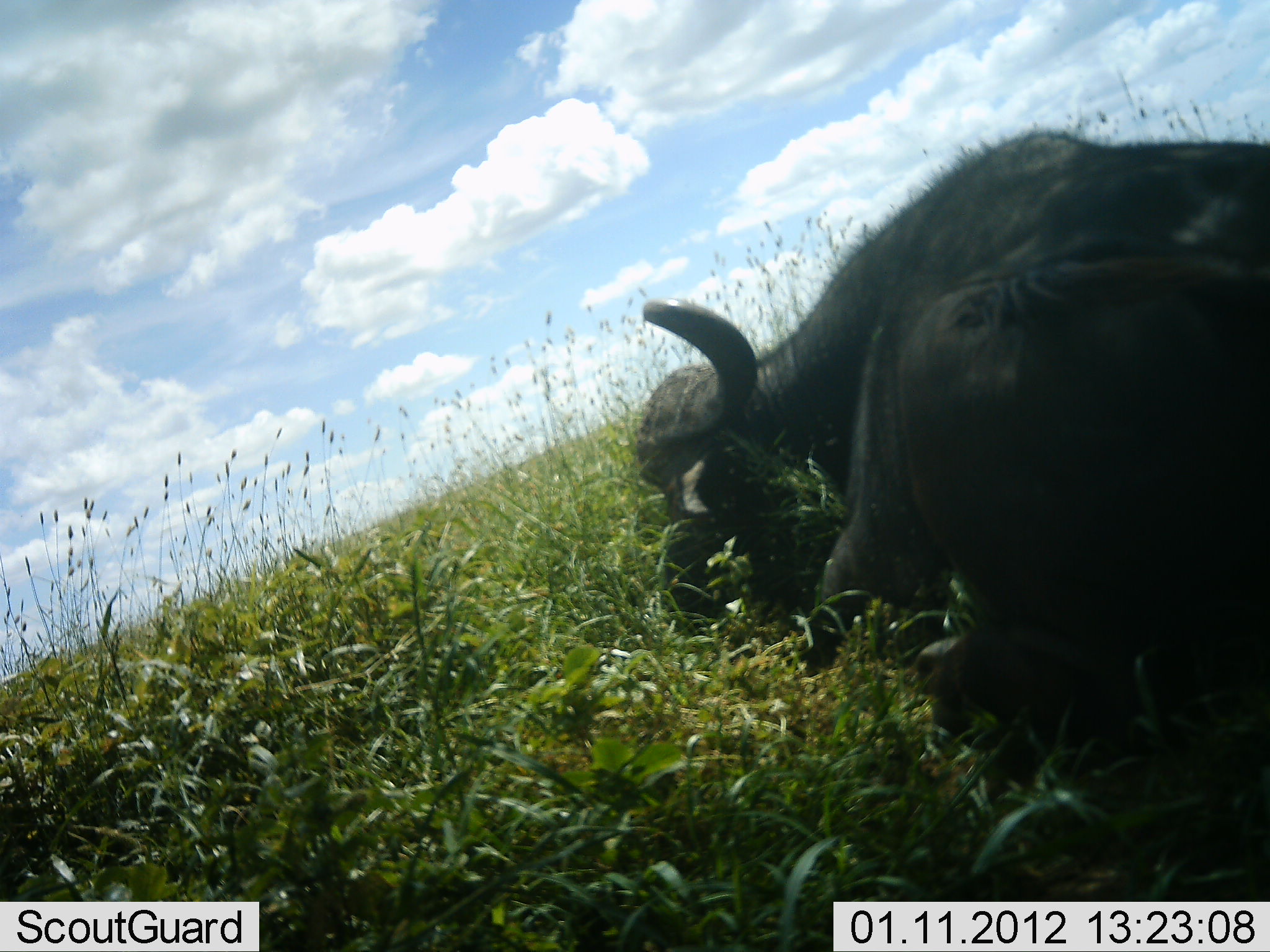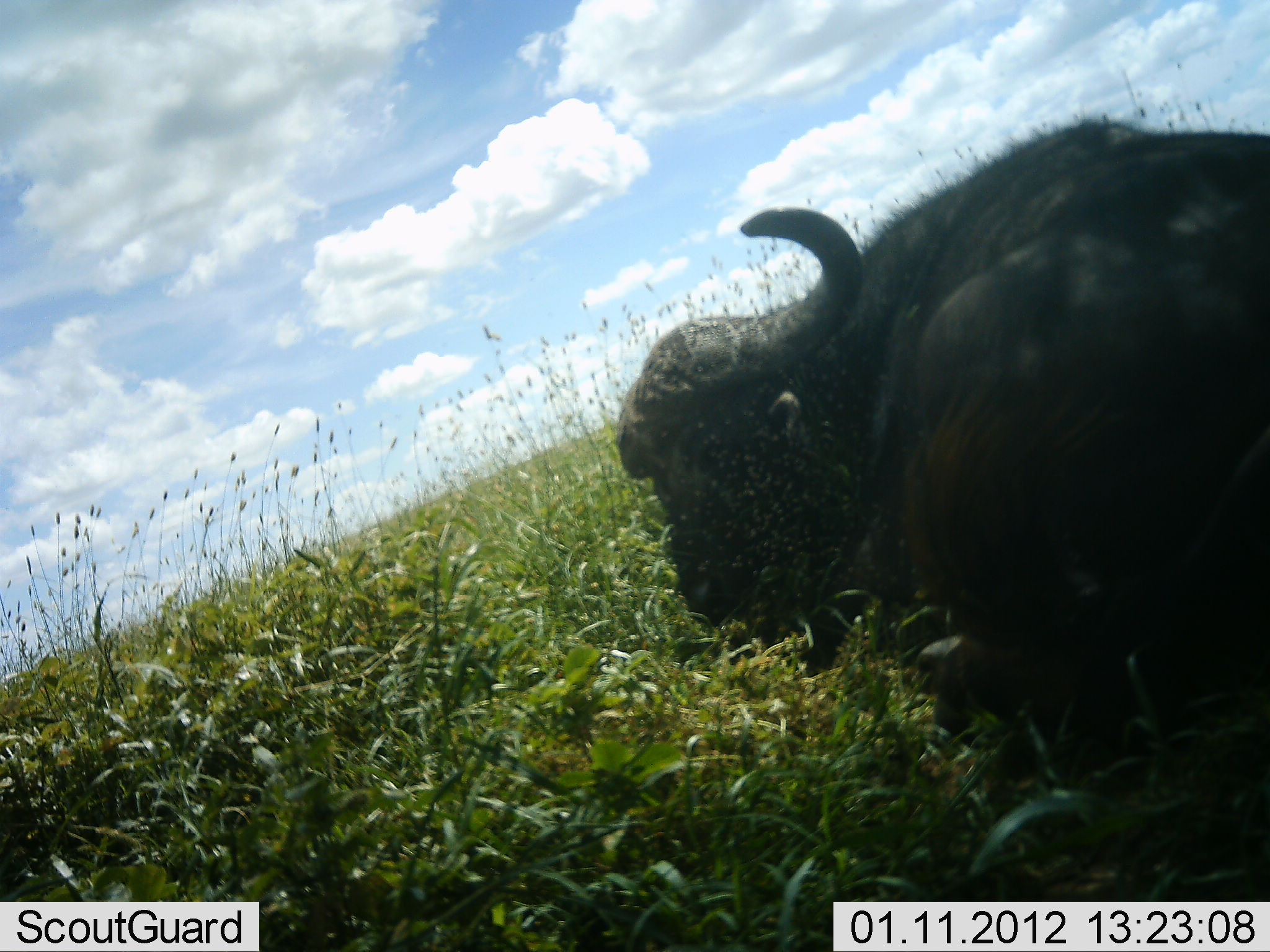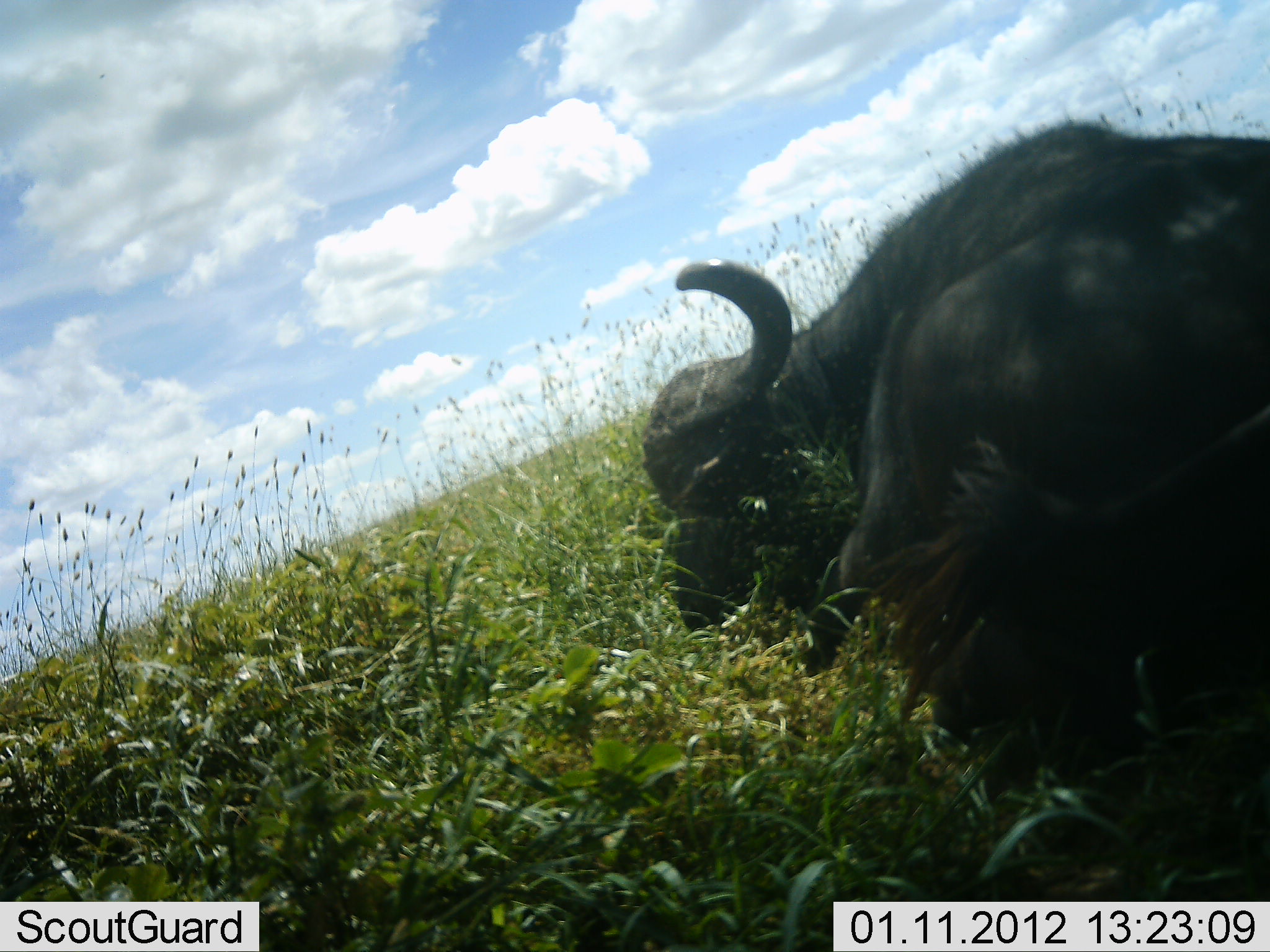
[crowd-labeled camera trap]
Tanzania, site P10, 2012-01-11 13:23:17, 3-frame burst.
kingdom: Animalia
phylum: Chordata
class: Mammalia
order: Artiodactyla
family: Bovidae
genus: Syncerus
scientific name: Syncerus caffer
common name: cape buffalo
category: buffalo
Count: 1.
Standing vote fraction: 0%.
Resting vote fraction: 69%.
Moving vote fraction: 0%.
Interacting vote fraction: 0%.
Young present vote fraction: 0%.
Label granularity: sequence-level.